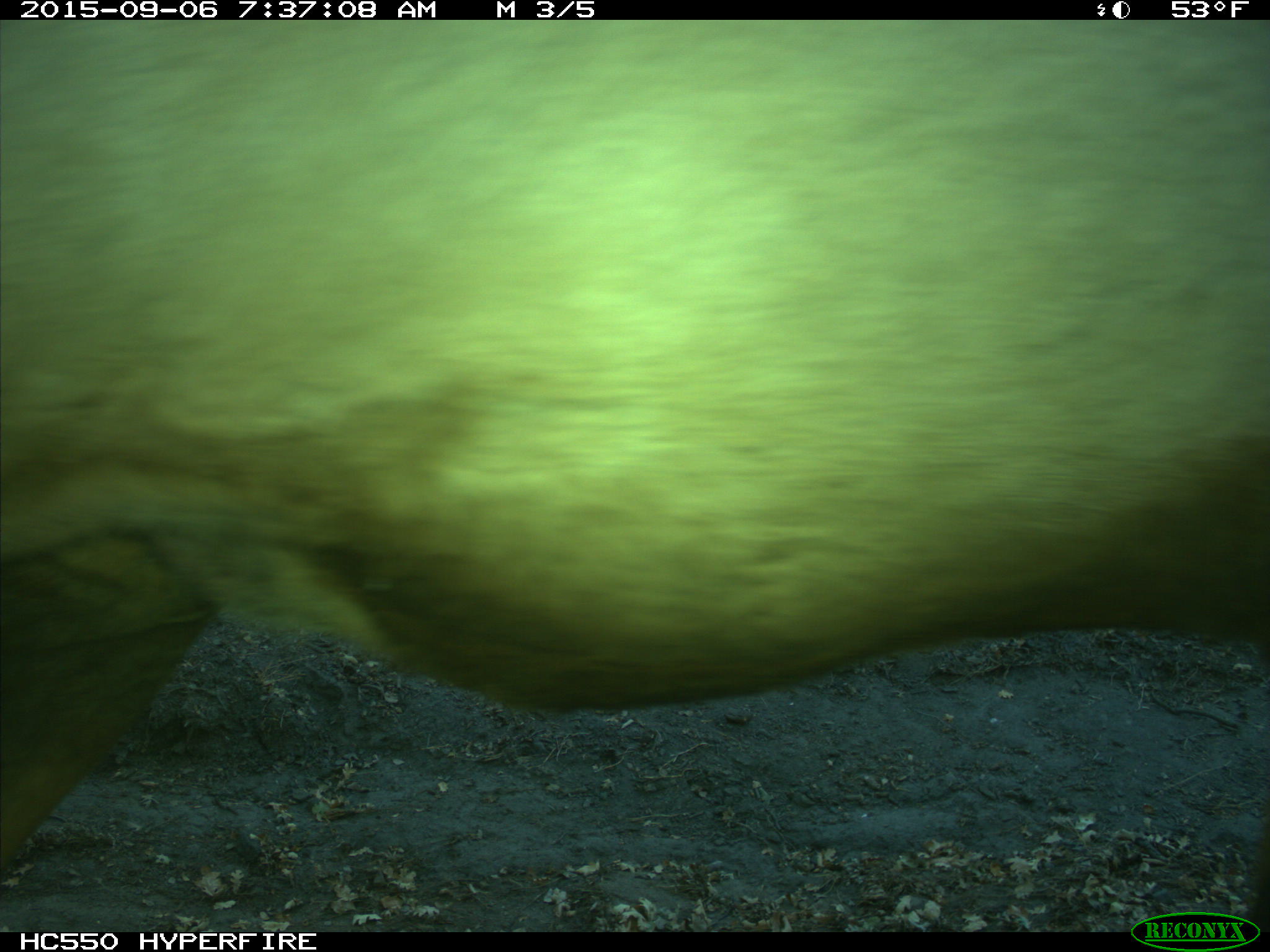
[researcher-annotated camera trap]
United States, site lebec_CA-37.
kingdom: Animalia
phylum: Chordata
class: Mammalia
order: Artiodactyla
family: Cervidae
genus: Cervus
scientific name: Cervus canadensis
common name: elk